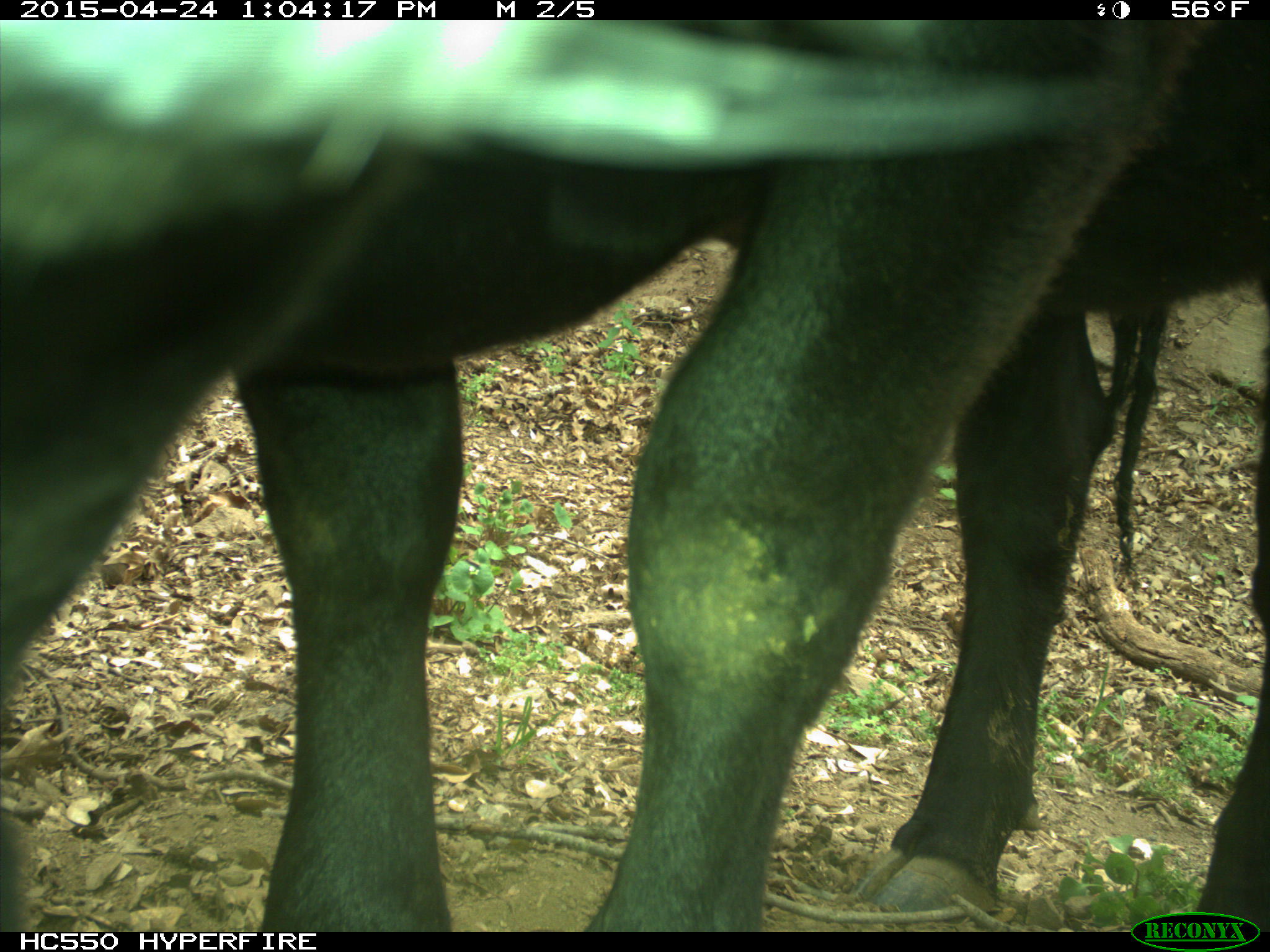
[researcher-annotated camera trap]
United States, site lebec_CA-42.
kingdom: Animalia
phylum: Chordata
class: Mammalia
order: Artiodactyla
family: Bovidae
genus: Bos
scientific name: Bos taurus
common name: domestic cow